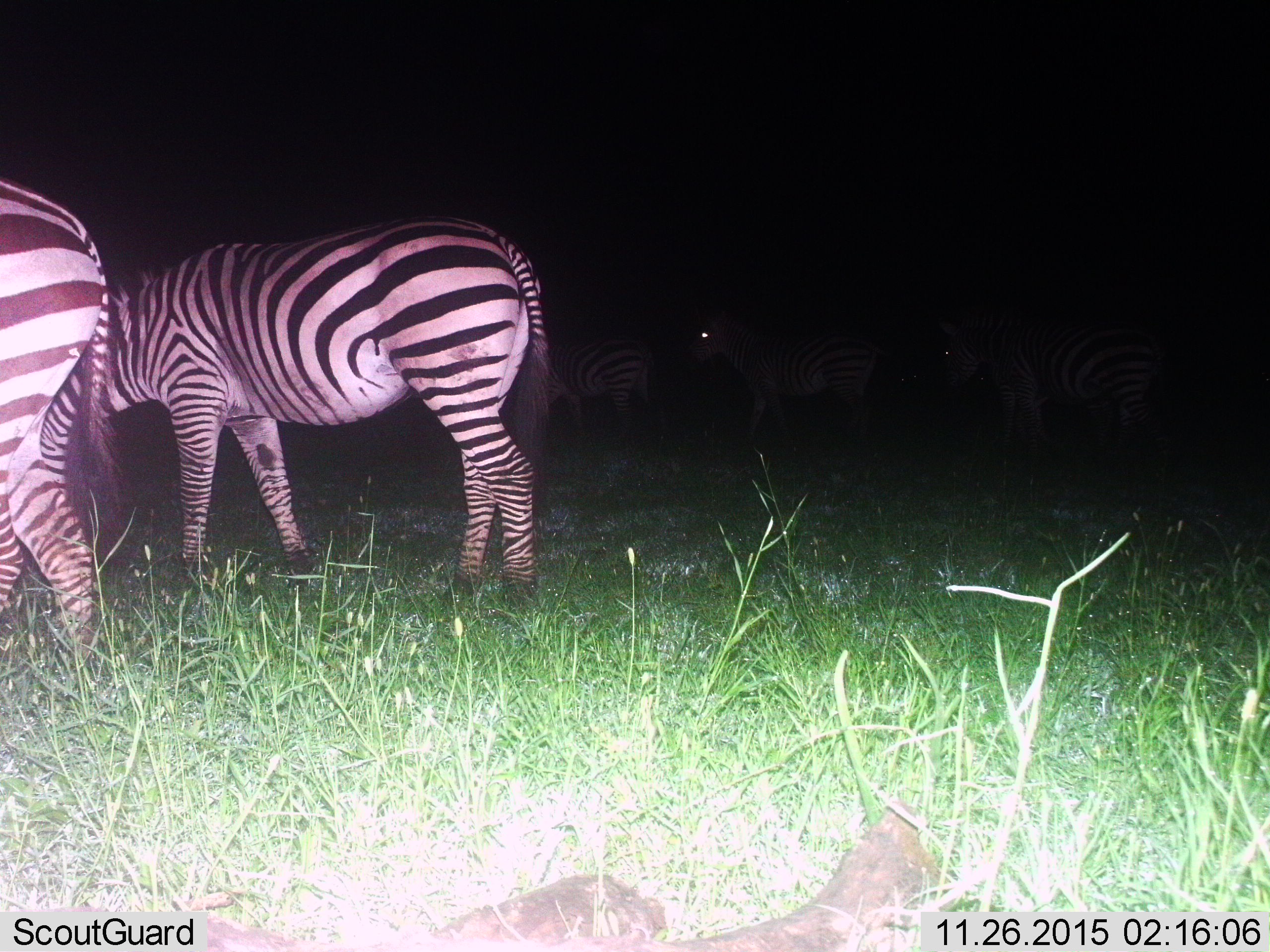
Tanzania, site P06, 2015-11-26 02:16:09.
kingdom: Animalia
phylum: Chordata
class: Mammalia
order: Perissodactyla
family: Equidae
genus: Equus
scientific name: Equus quagga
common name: plains zebra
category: zebra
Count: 5.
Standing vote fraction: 89%.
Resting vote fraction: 0%.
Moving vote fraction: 11%.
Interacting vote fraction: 0%.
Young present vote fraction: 0%.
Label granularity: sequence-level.